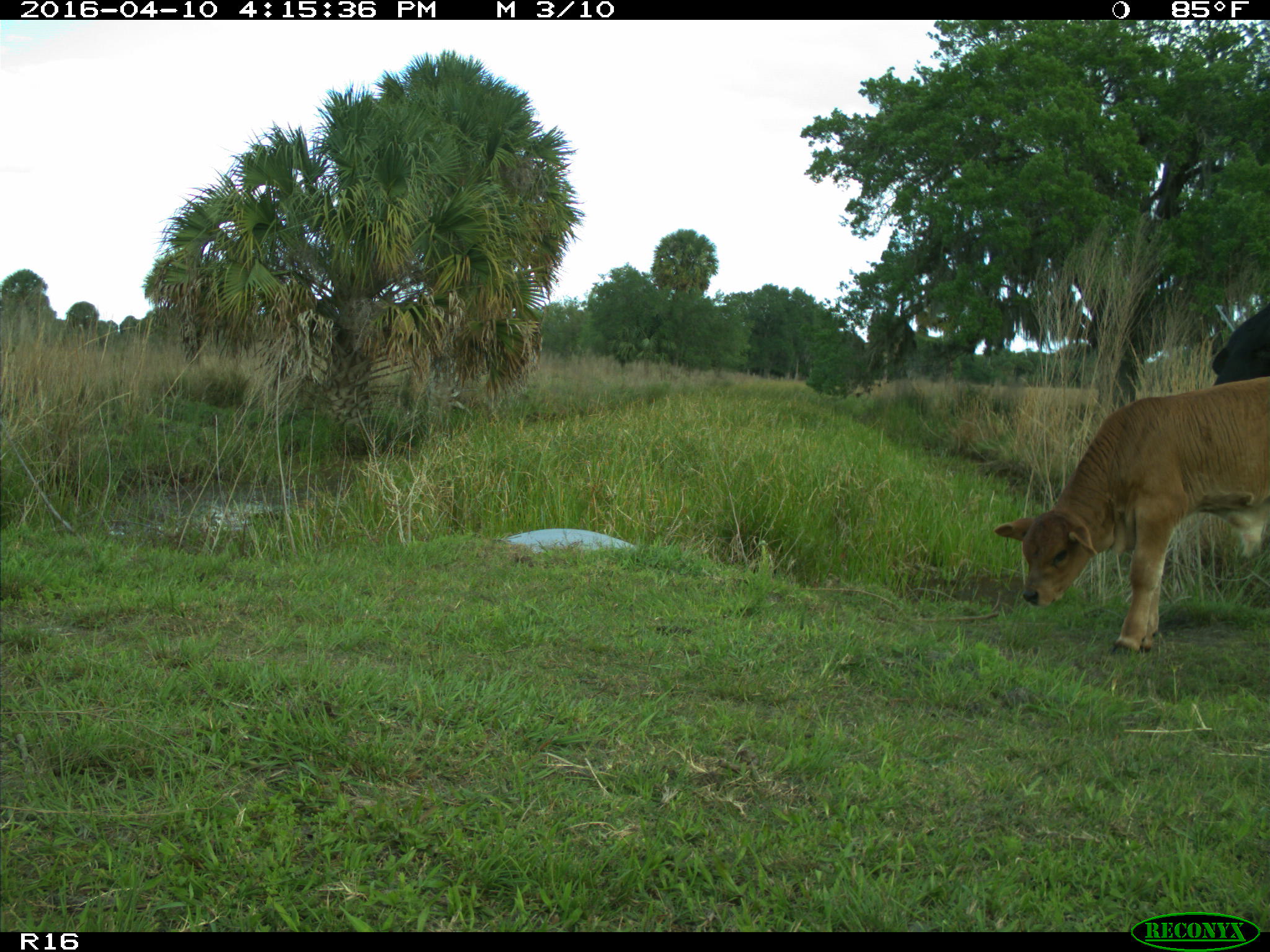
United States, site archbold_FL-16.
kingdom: Animalia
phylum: Chordata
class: Mammalia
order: Artiodactyla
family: Bovidae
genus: Bos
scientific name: Bos taurus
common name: domestic cow